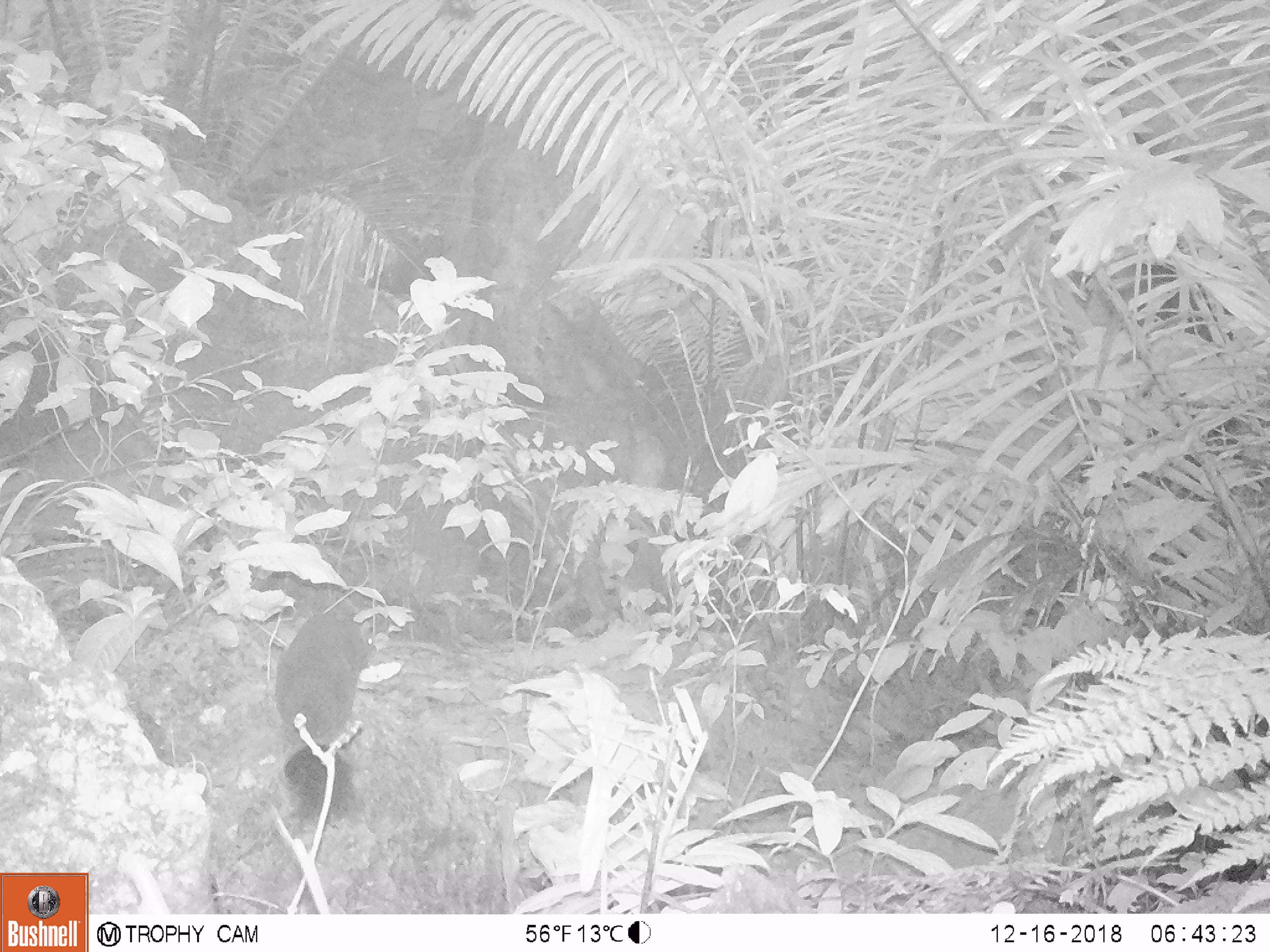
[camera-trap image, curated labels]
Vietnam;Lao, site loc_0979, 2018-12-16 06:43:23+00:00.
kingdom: Animalia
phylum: Chordata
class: Mammalia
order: Rodentia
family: Sciuridae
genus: Sciurus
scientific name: Sciurus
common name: squirrel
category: unidentified squirrel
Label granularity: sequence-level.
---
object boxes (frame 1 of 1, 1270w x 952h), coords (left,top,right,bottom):
unidentified squirrel: (268,610,374,813)